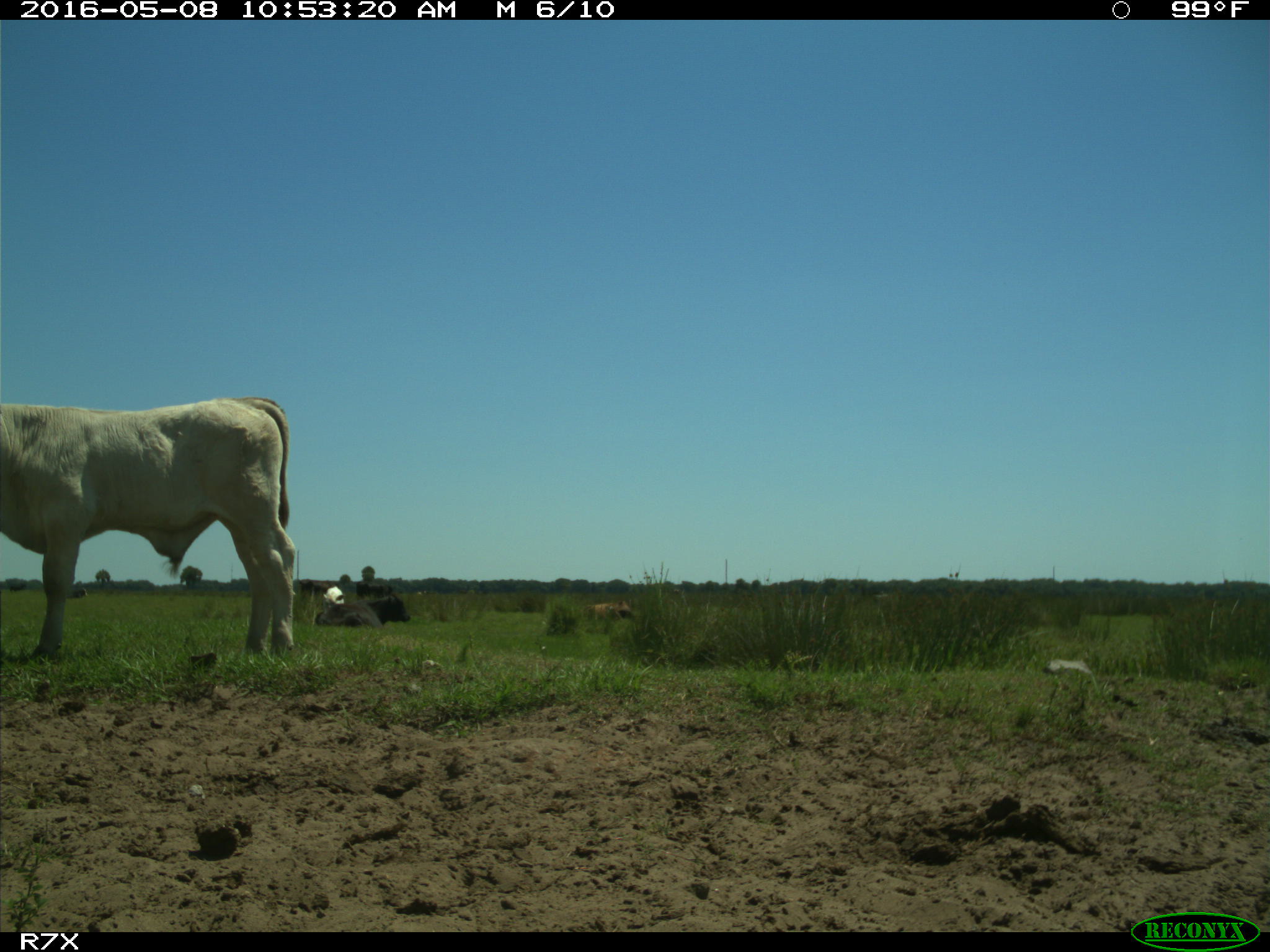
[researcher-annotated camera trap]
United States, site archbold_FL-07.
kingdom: Animalia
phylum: Chordata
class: Mammalia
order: Artiodactyla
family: Bovidae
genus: Bos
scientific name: Bos taurus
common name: domestic cow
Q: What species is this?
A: Bos taurus (domestic cow).